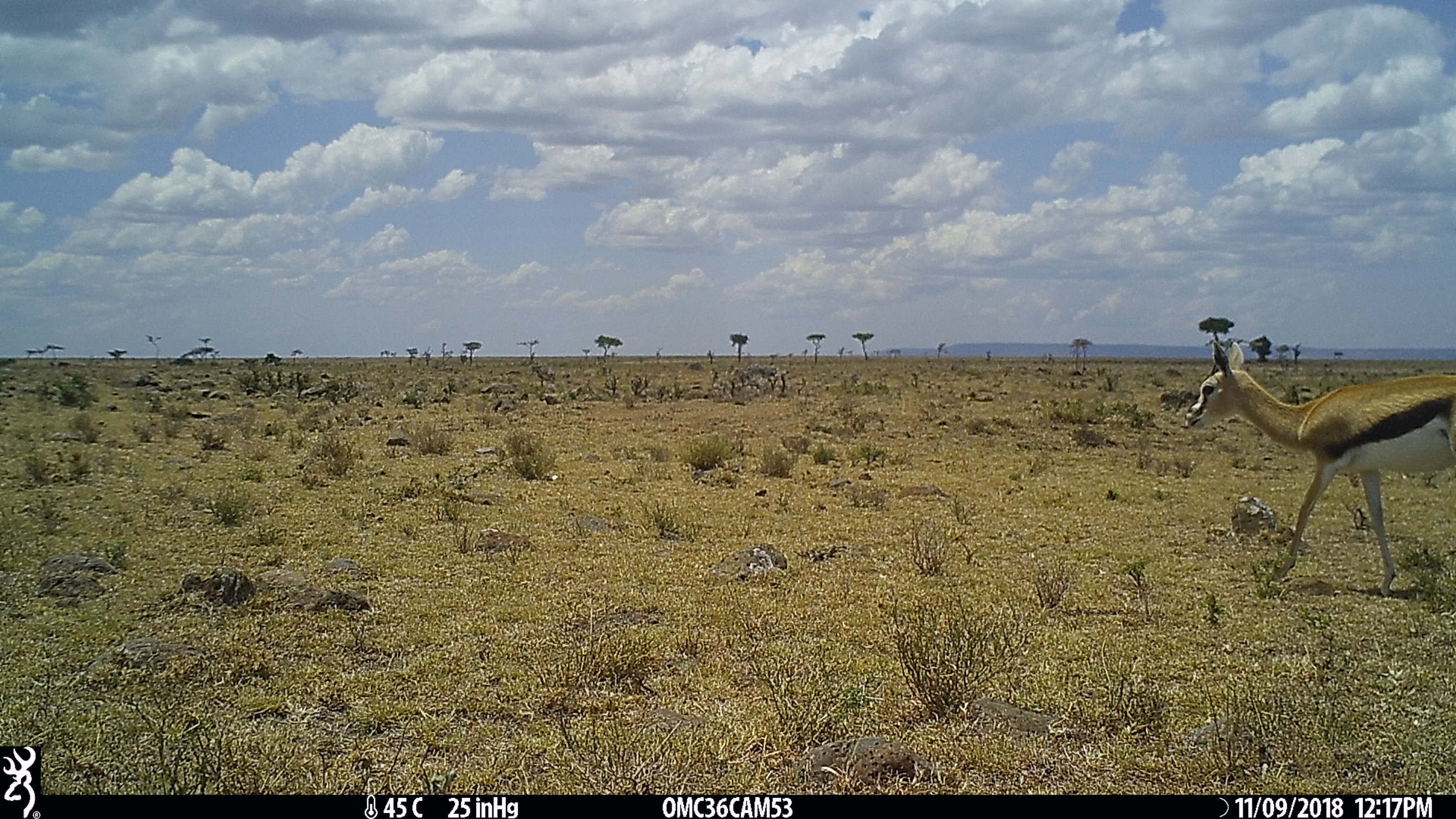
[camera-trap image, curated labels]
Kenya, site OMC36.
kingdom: Animalia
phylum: Chordata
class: Mammalia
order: Artiodactyla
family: Bovidae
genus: Eudorcas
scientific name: Eudorcas thomsonii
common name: thomon's gazelle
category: gazelle thomsons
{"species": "gazelle thomsons (thomon's gazelle) (Eudorcas thomsonii)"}